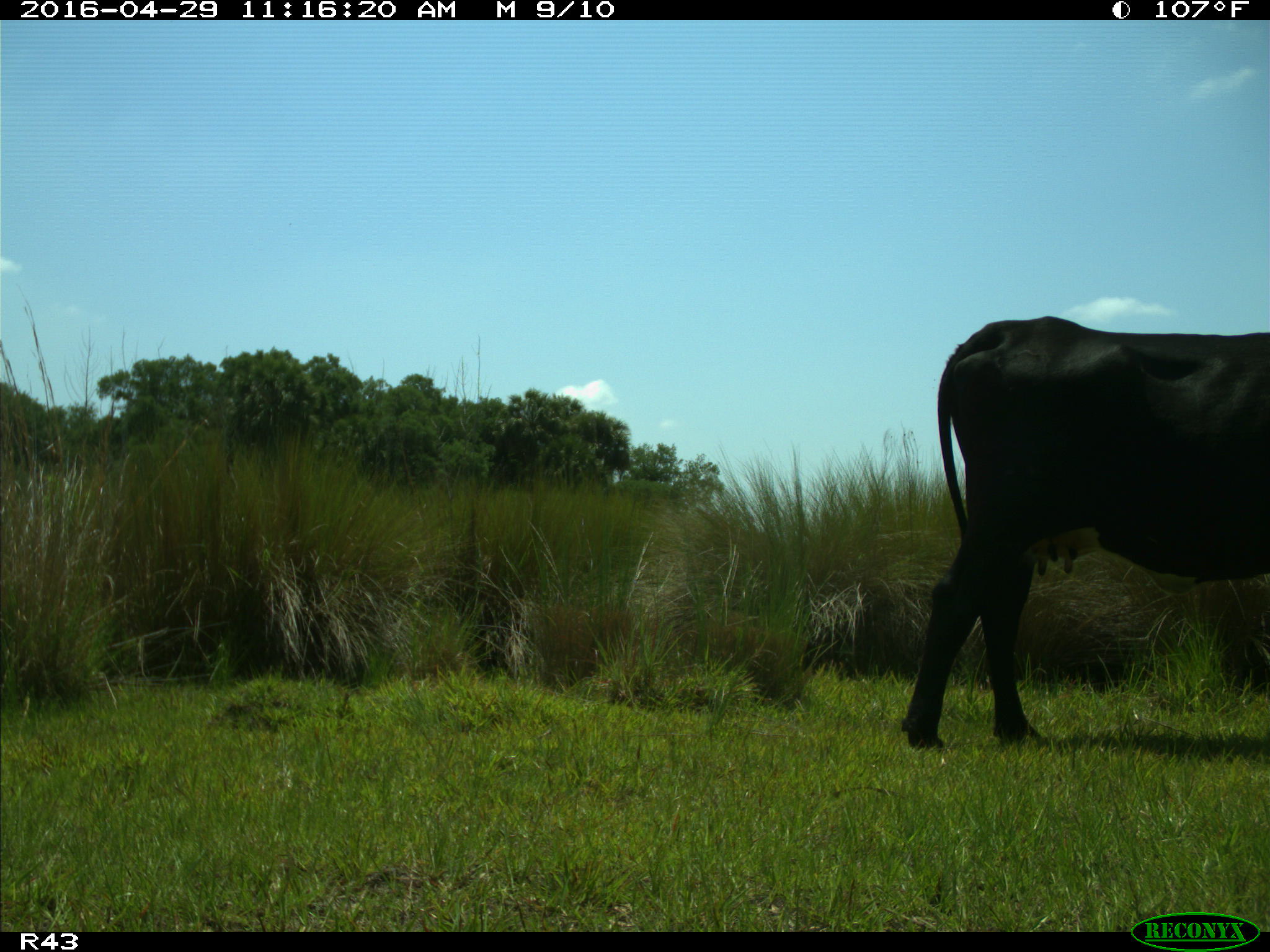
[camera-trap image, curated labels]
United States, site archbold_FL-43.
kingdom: Animalia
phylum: Chordata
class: Mammalia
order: Artiodactyla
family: Bovidae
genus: Bos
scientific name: Bos taurus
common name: domestic cow